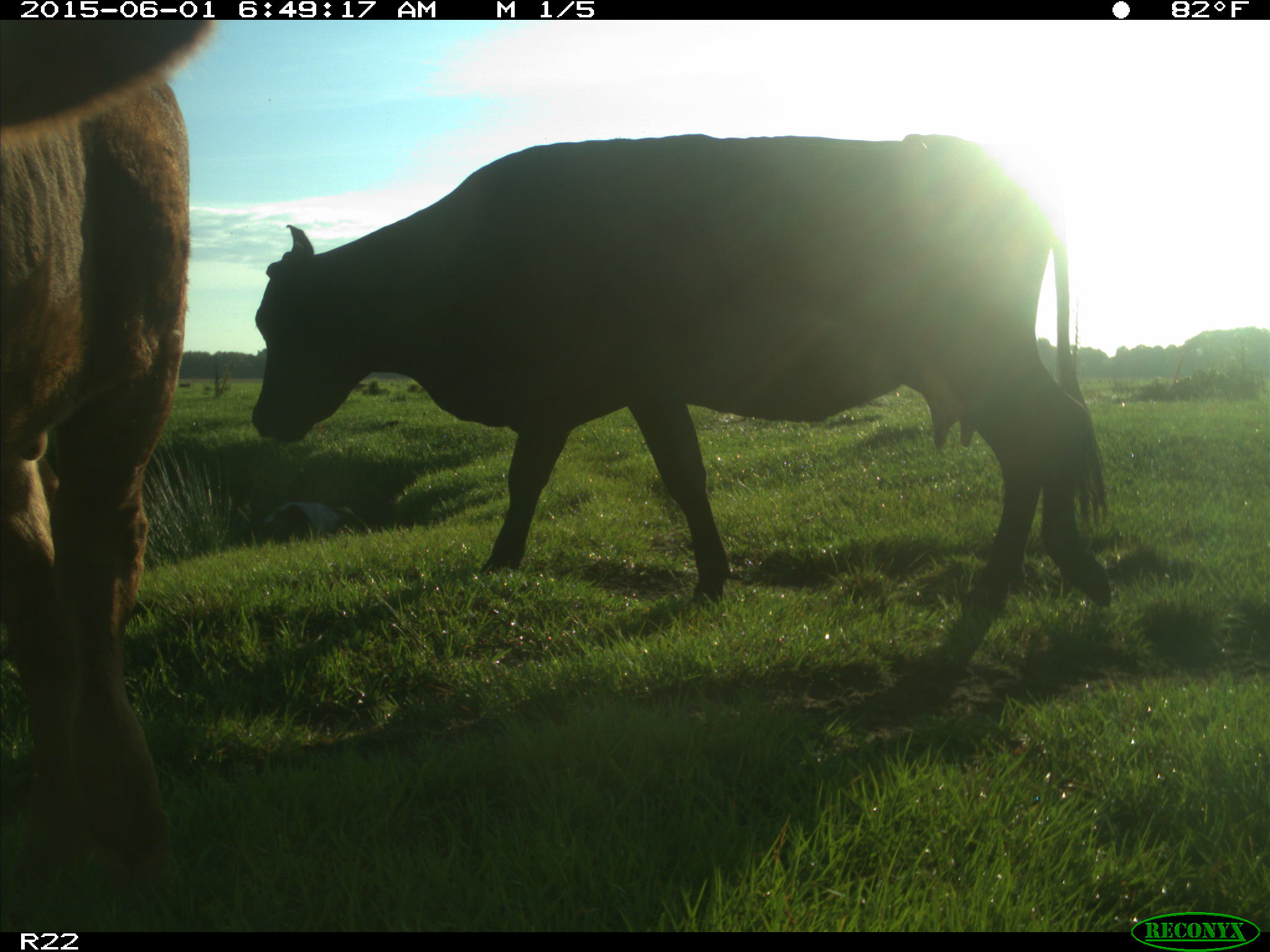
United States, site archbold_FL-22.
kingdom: Animalia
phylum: Chordata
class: Mammalia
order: Artiodactyla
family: Bovidae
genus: Bos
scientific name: Bos taurus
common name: domestic cow